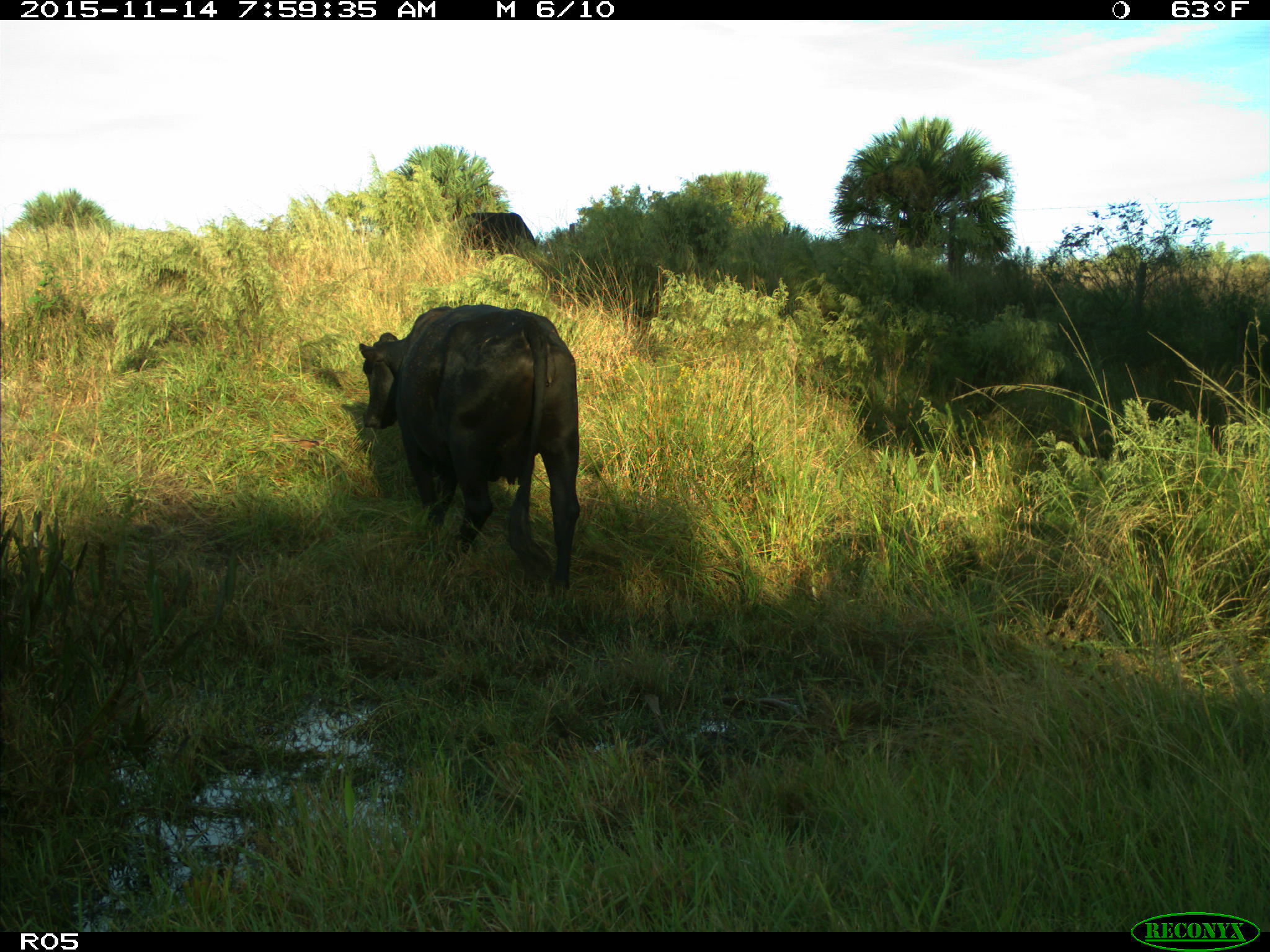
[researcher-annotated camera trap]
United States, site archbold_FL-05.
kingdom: Animalia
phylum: Chordata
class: Mammalia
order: Artiodactyla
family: Bovidae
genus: Bos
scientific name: Bos taurus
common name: domestic cow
Bos taurus (domestic cow).